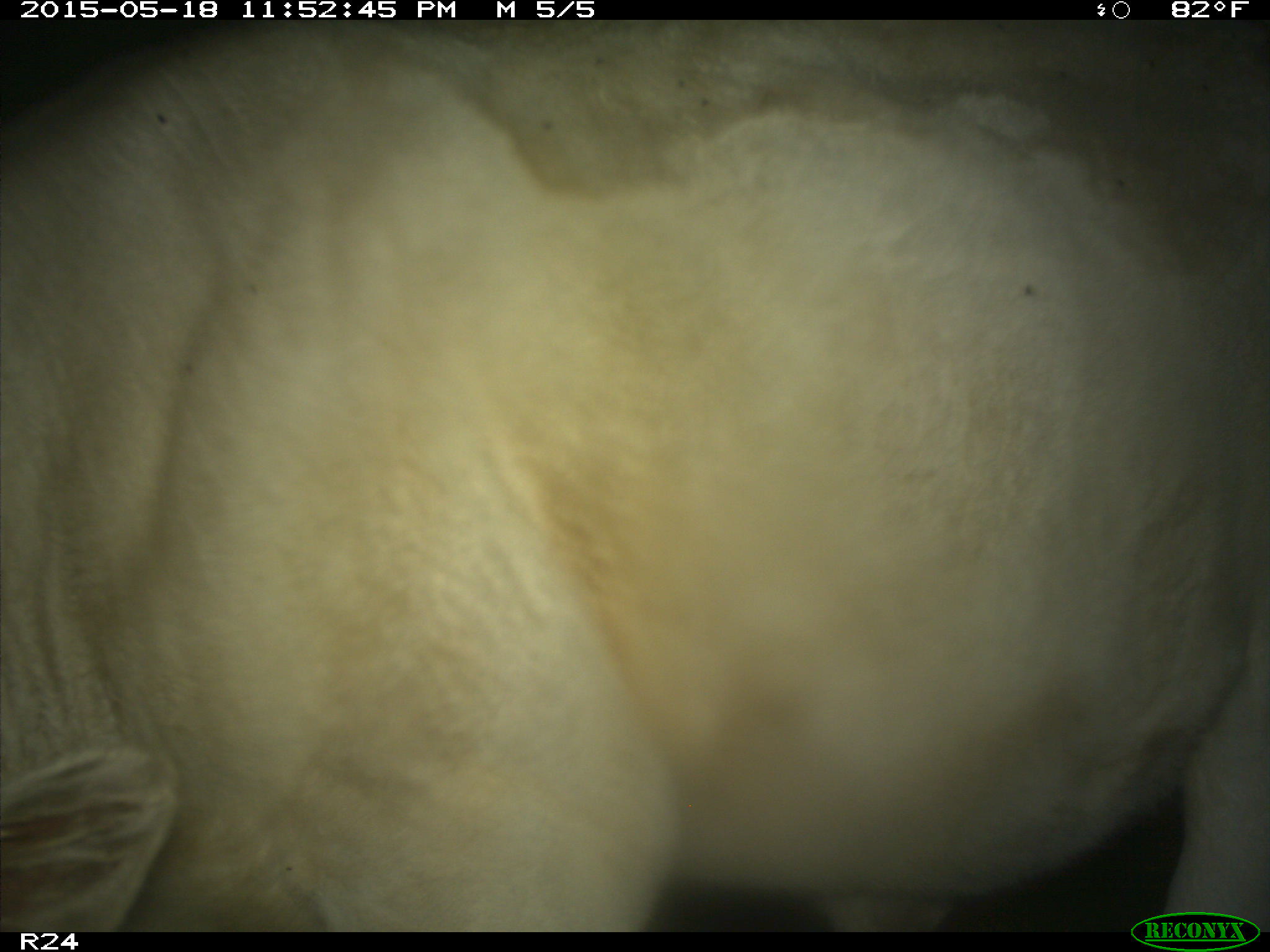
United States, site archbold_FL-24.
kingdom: Animalia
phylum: Chordata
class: Mammalia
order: Artiodactyla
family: Bovidae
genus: Bos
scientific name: Bos taurus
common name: domestic cow